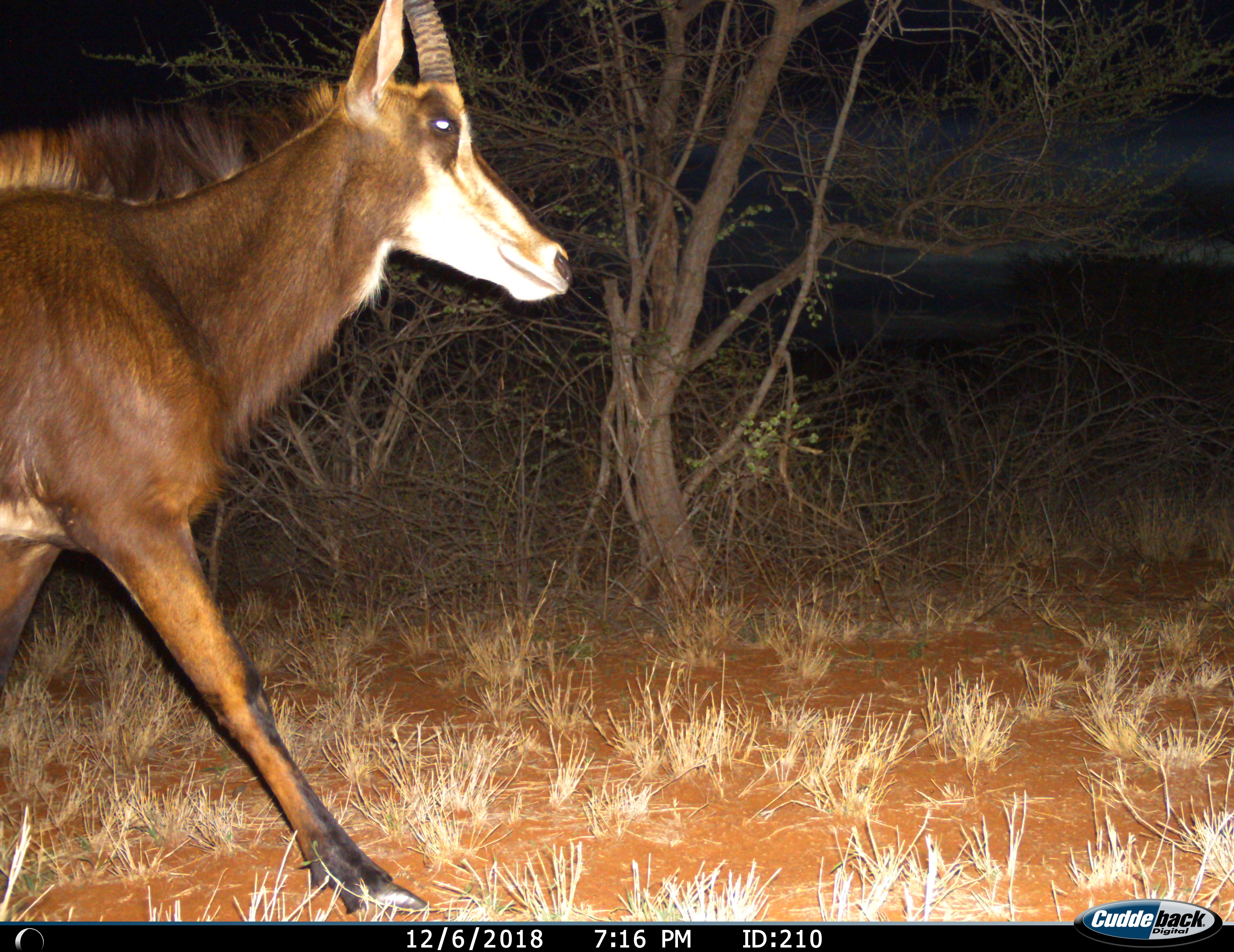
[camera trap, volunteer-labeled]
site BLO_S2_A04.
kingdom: Animalia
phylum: Chordata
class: Mammalia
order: Artiodactyla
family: Bovidae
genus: Hippotragus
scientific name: Hippotragus niger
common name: sable antelope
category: sable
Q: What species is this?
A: Sable (sable antelope) (Hippotragus niger).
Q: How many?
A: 1.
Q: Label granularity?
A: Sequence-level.